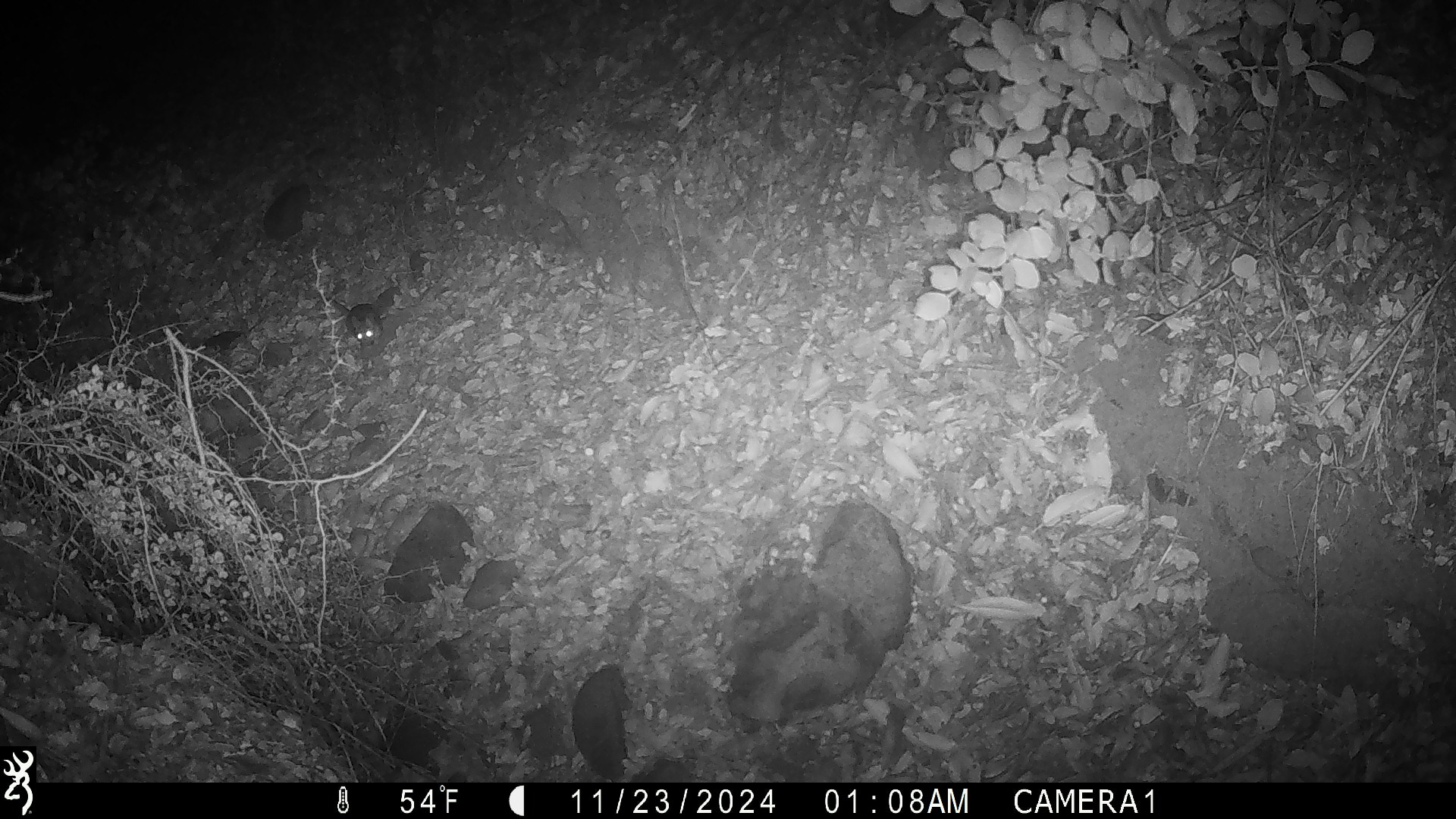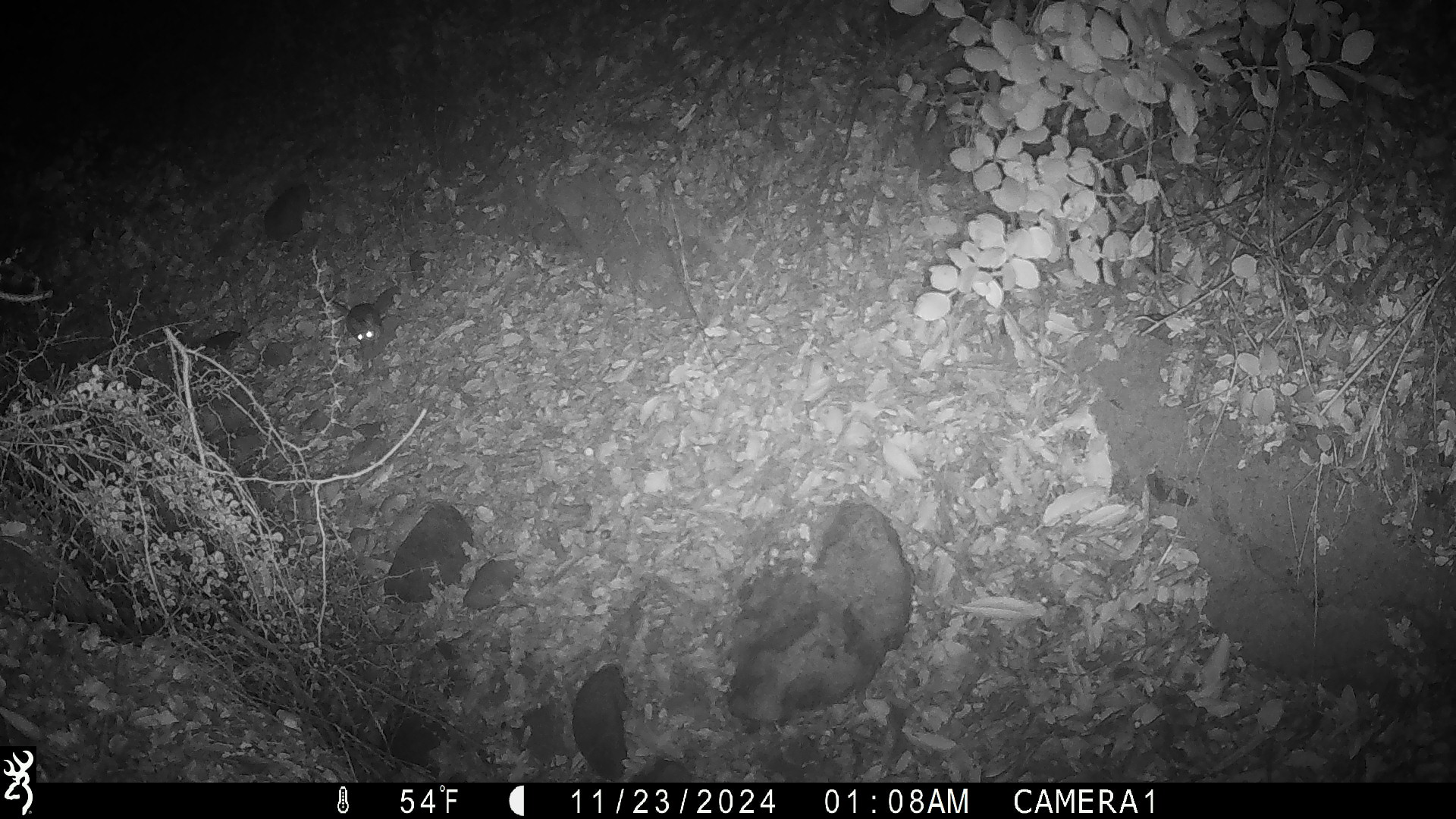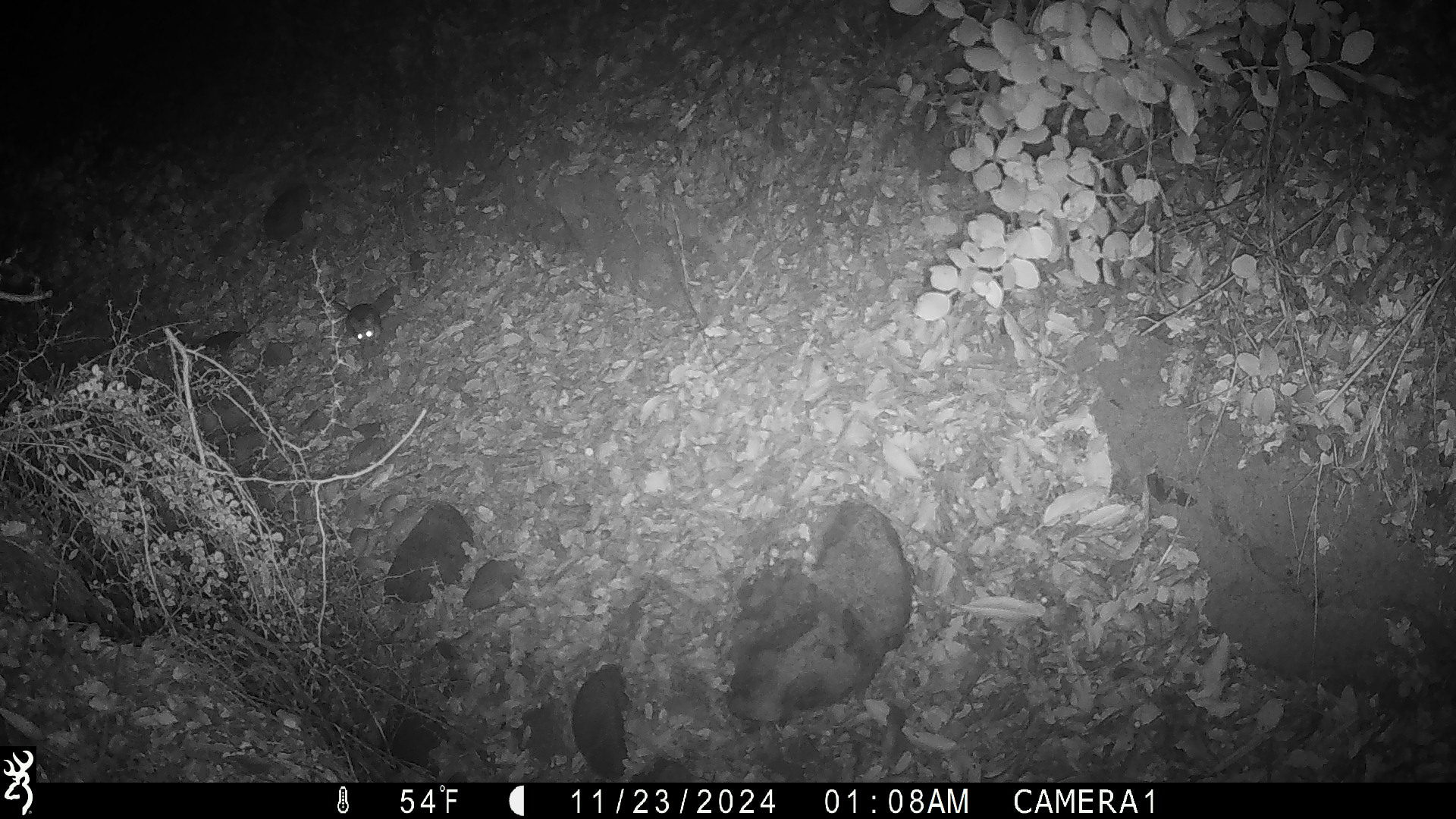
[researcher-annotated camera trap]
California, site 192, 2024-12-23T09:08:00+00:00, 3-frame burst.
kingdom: Animalia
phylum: Chordata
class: Mammalia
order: Rodentia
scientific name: Rodentia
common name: mouse or rat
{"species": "mouse or rat (Rodentia)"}